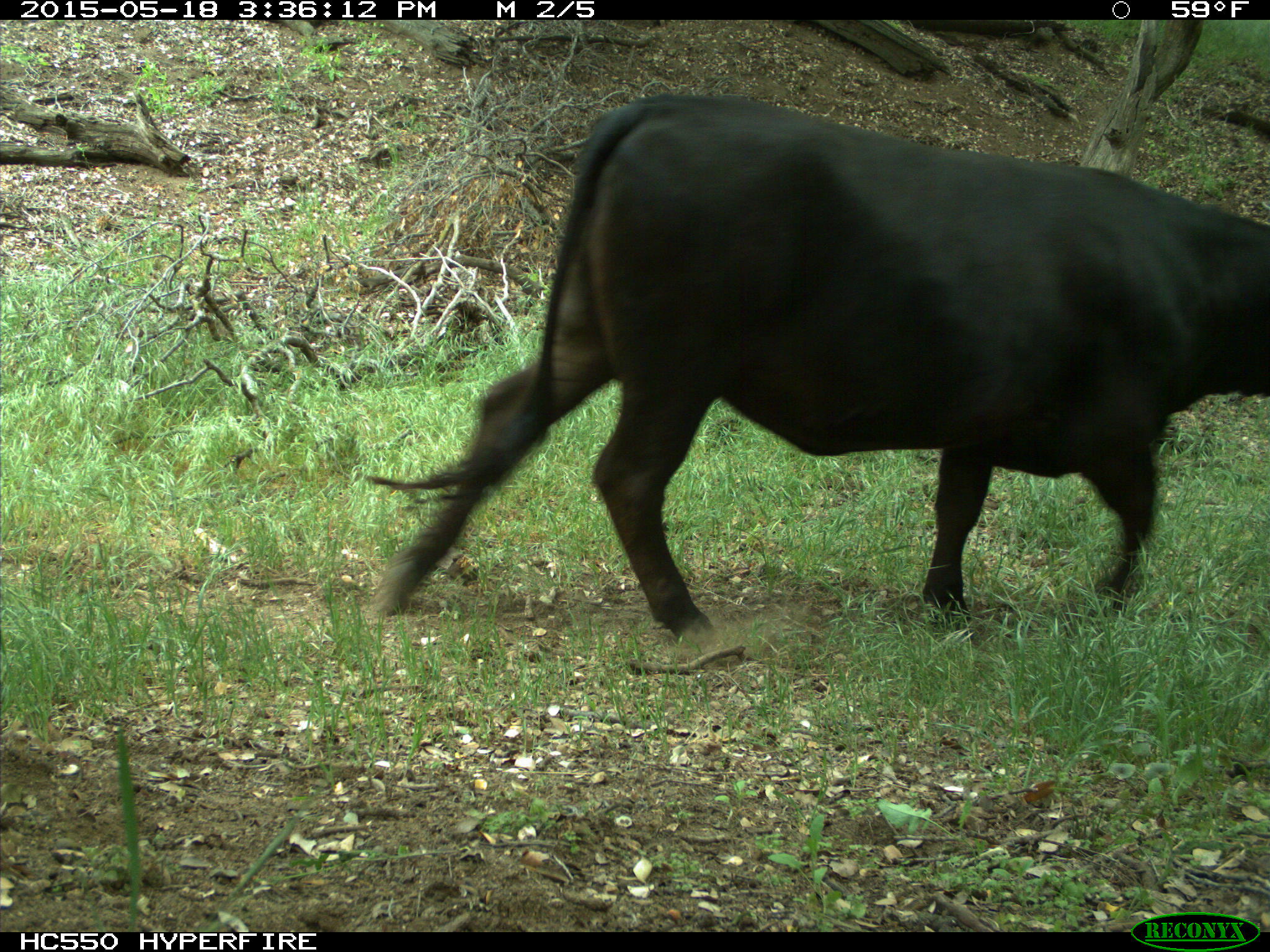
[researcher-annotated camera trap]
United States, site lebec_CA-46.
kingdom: Animalia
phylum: Chordata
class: Mammalia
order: Artiodactyla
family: Bovidae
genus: Bos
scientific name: Bos taurus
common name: domestic cow